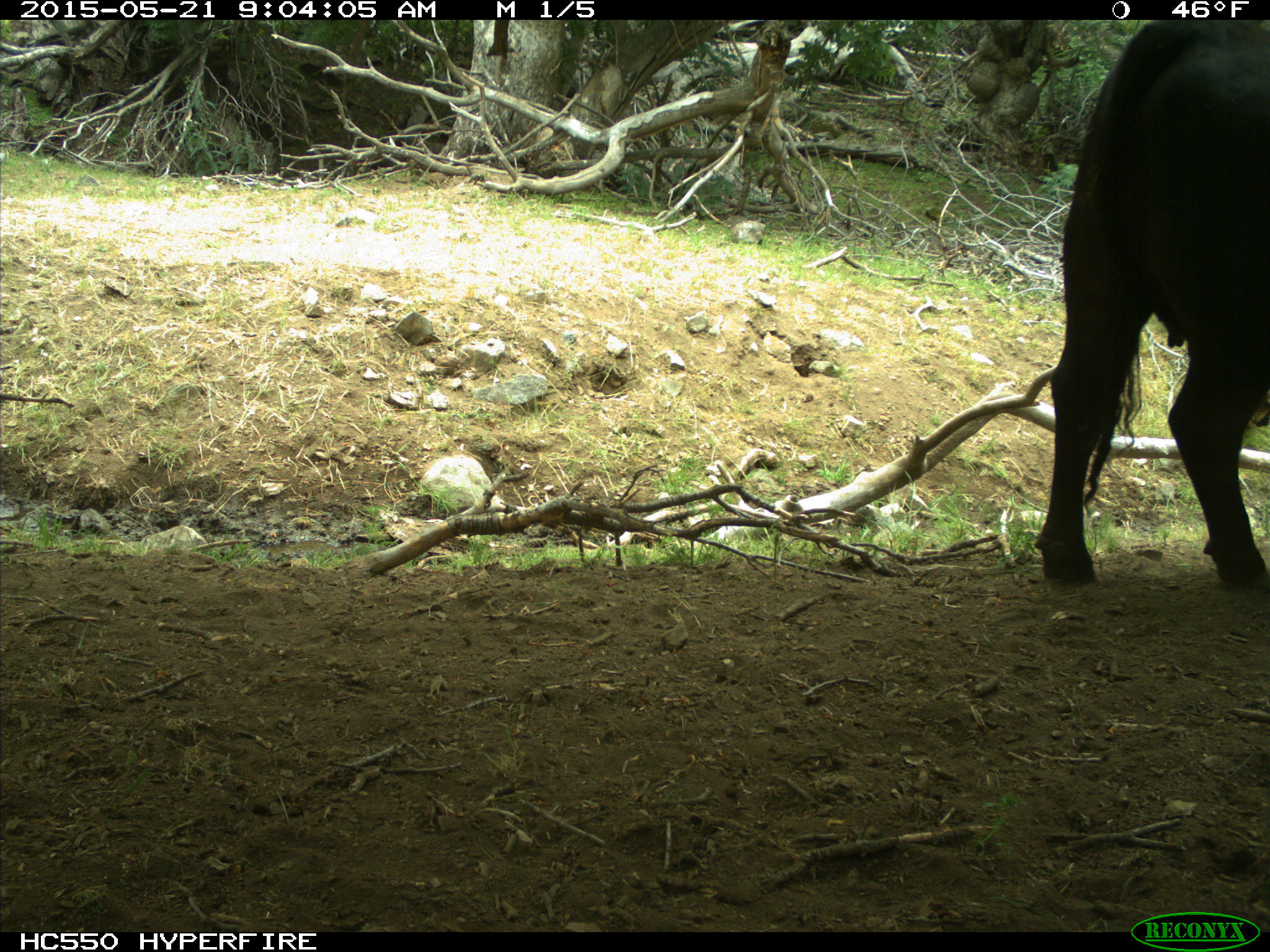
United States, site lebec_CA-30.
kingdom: Animalia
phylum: Chordata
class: Mammalia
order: Artiodactyla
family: Bovidae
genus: Bos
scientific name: Bos taurus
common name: domestic cow